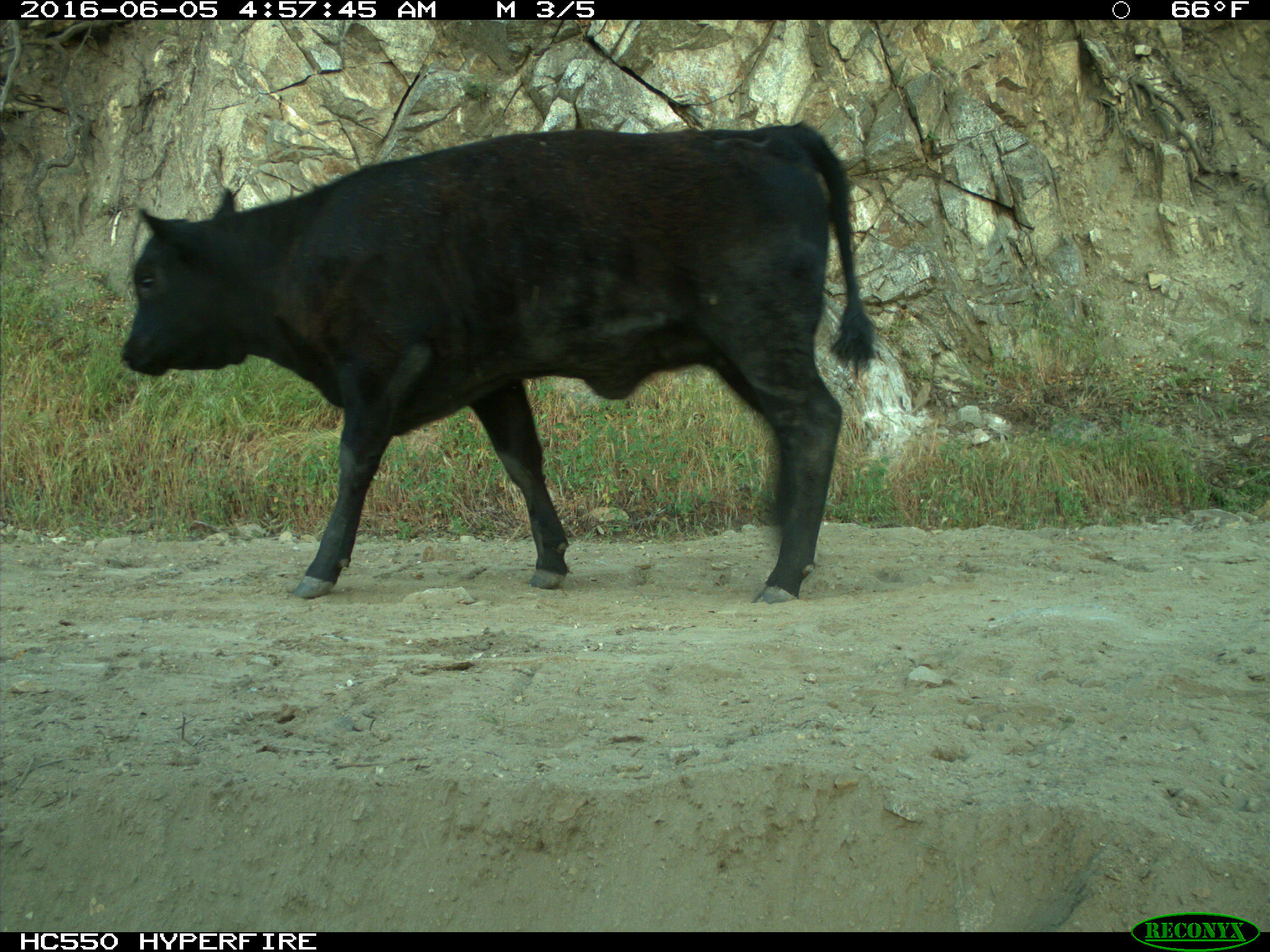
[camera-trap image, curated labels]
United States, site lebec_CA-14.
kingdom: Animalia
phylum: Chordata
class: Mammalia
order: Artiodactyla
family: Bovidae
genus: Bos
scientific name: Bos taurus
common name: domestic cow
Bos taurus (domestic cow).